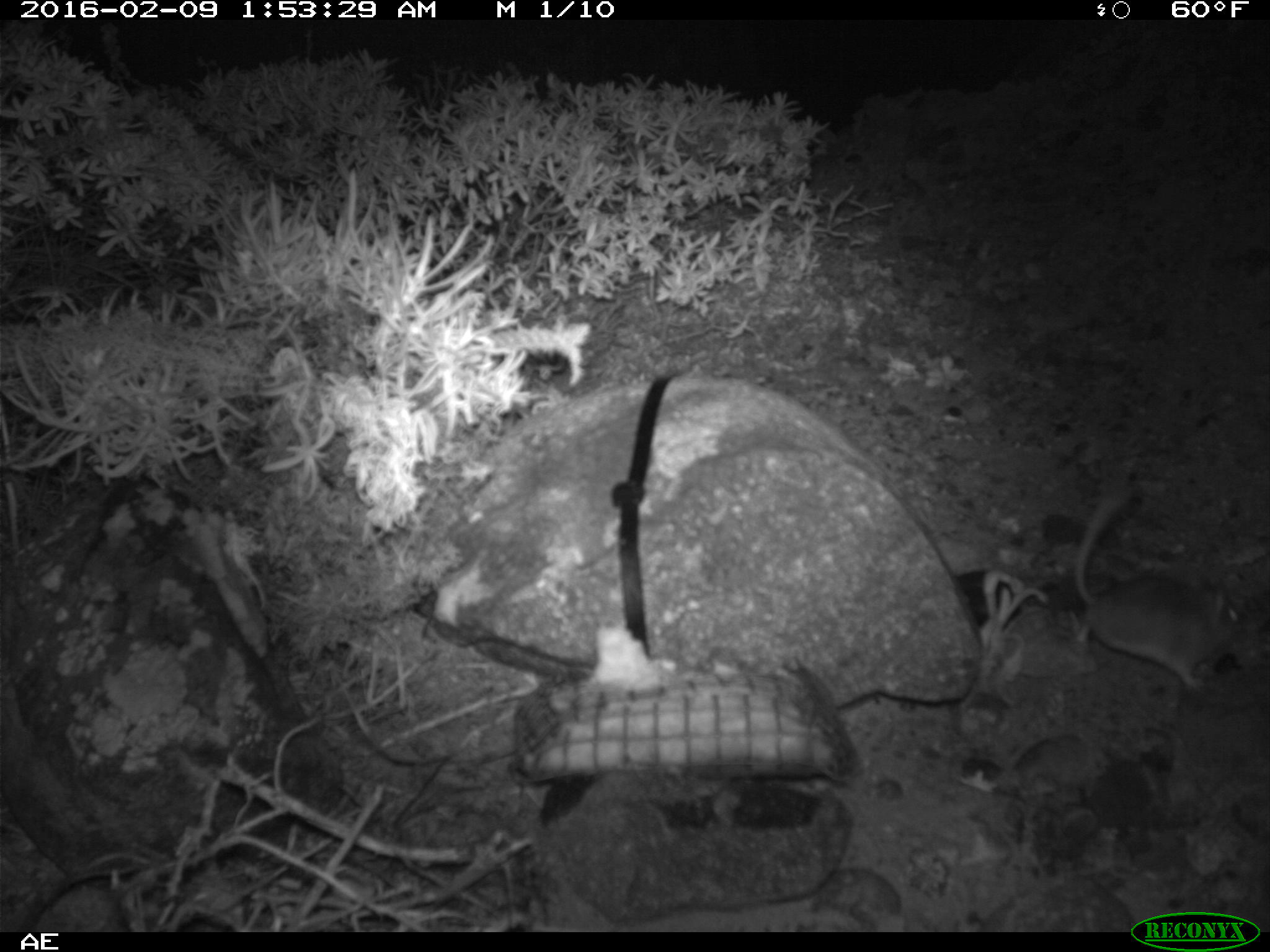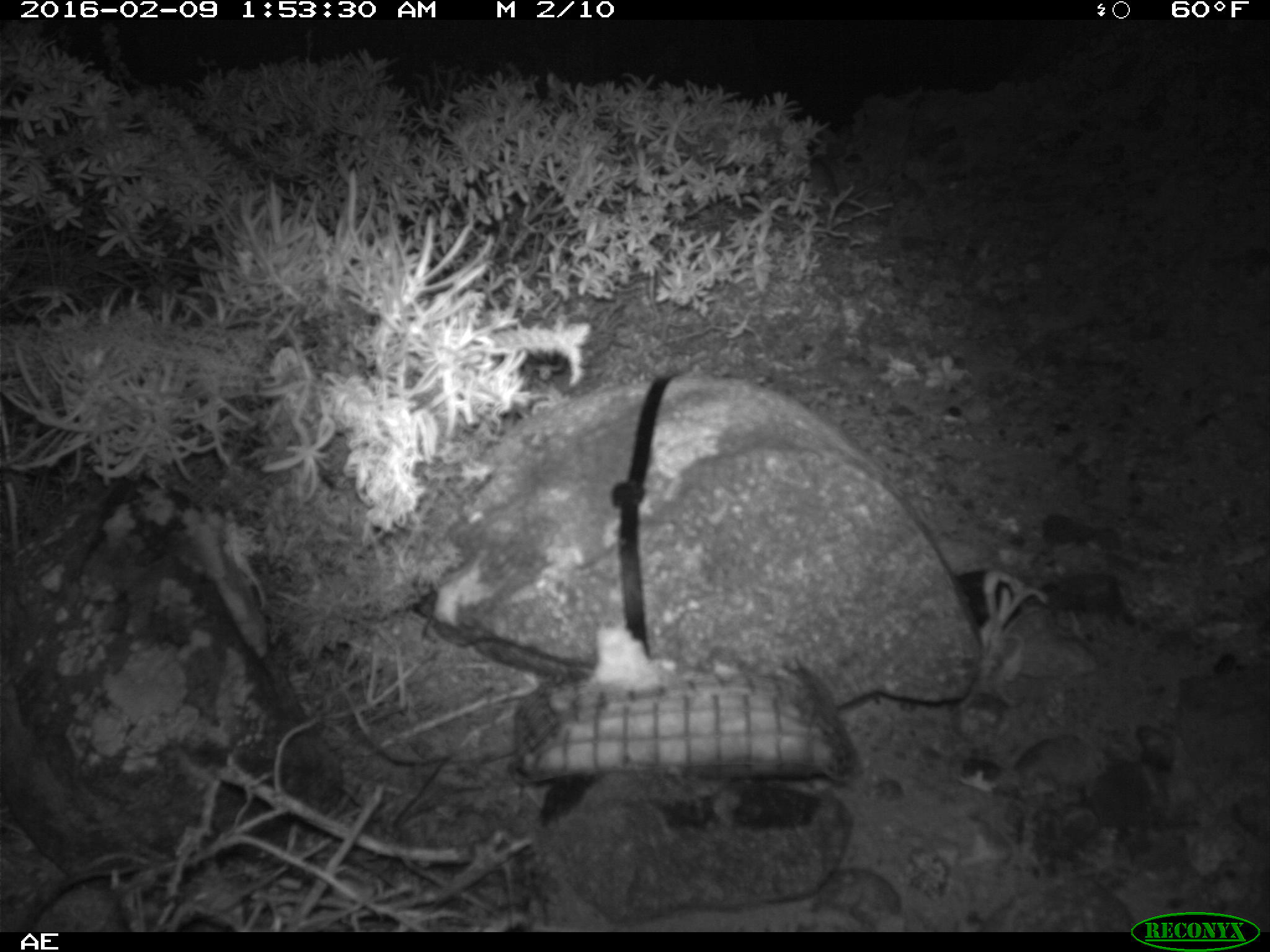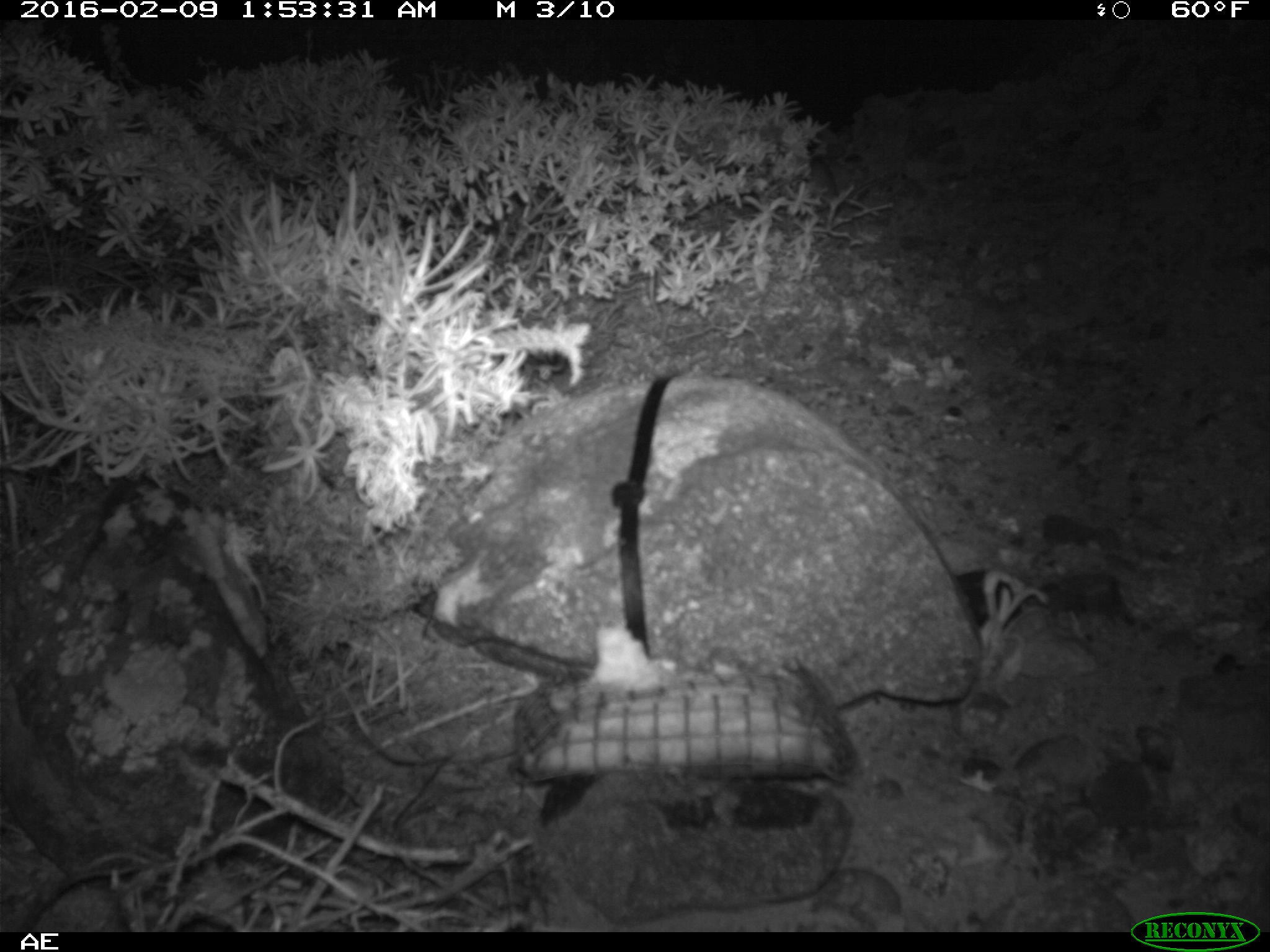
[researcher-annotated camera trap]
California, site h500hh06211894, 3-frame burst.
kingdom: Animalia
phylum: Chordata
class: Mammalia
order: Rodentia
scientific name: Rodentia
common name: rodent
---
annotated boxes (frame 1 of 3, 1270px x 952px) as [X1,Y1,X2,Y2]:
rodent: [1073,479,1246,693]